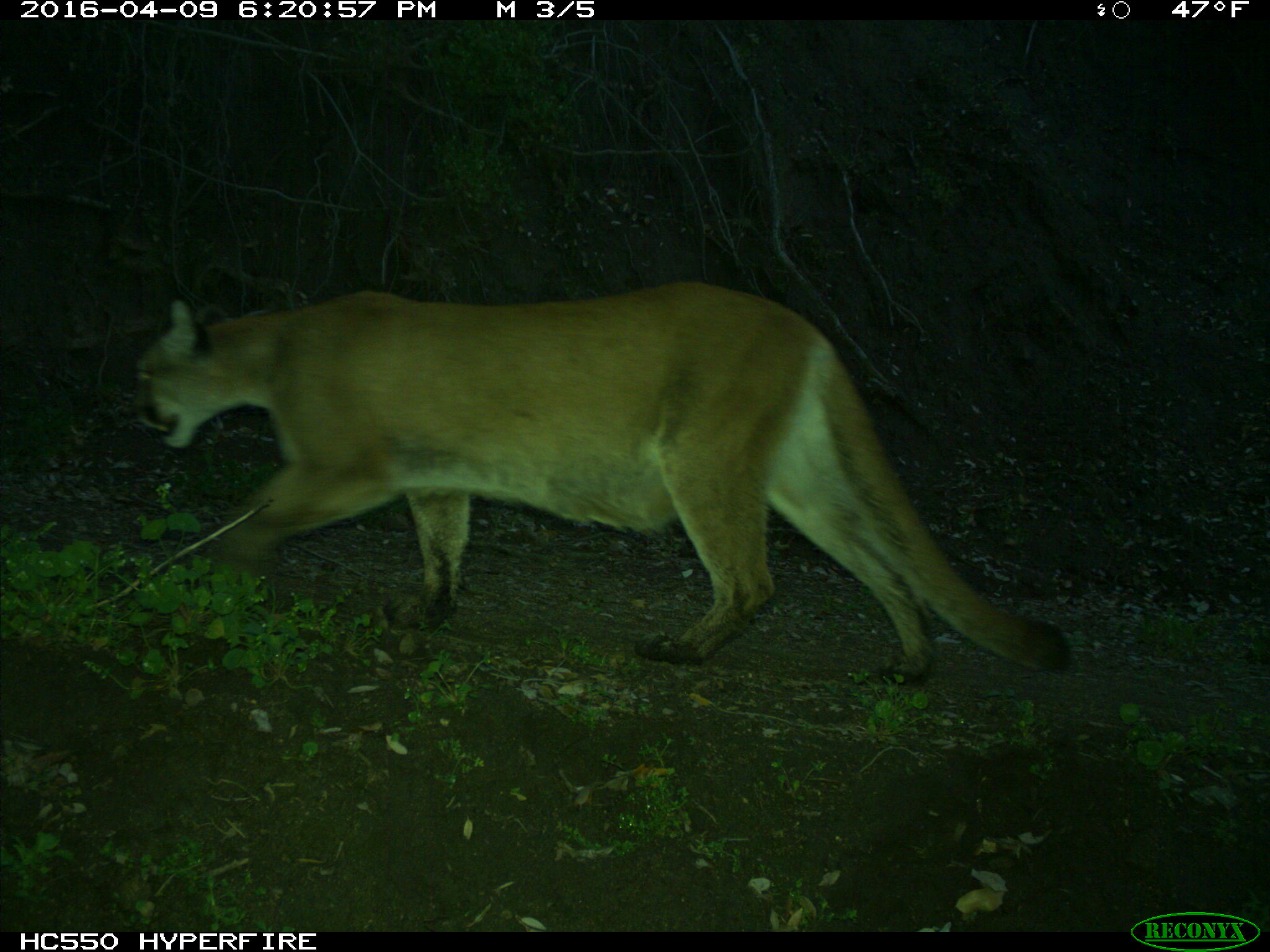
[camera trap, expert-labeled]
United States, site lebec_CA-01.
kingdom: Animalia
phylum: Chordata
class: Mammalia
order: Carnivora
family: Felidae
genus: Puma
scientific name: Puma concolor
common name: mountain lion